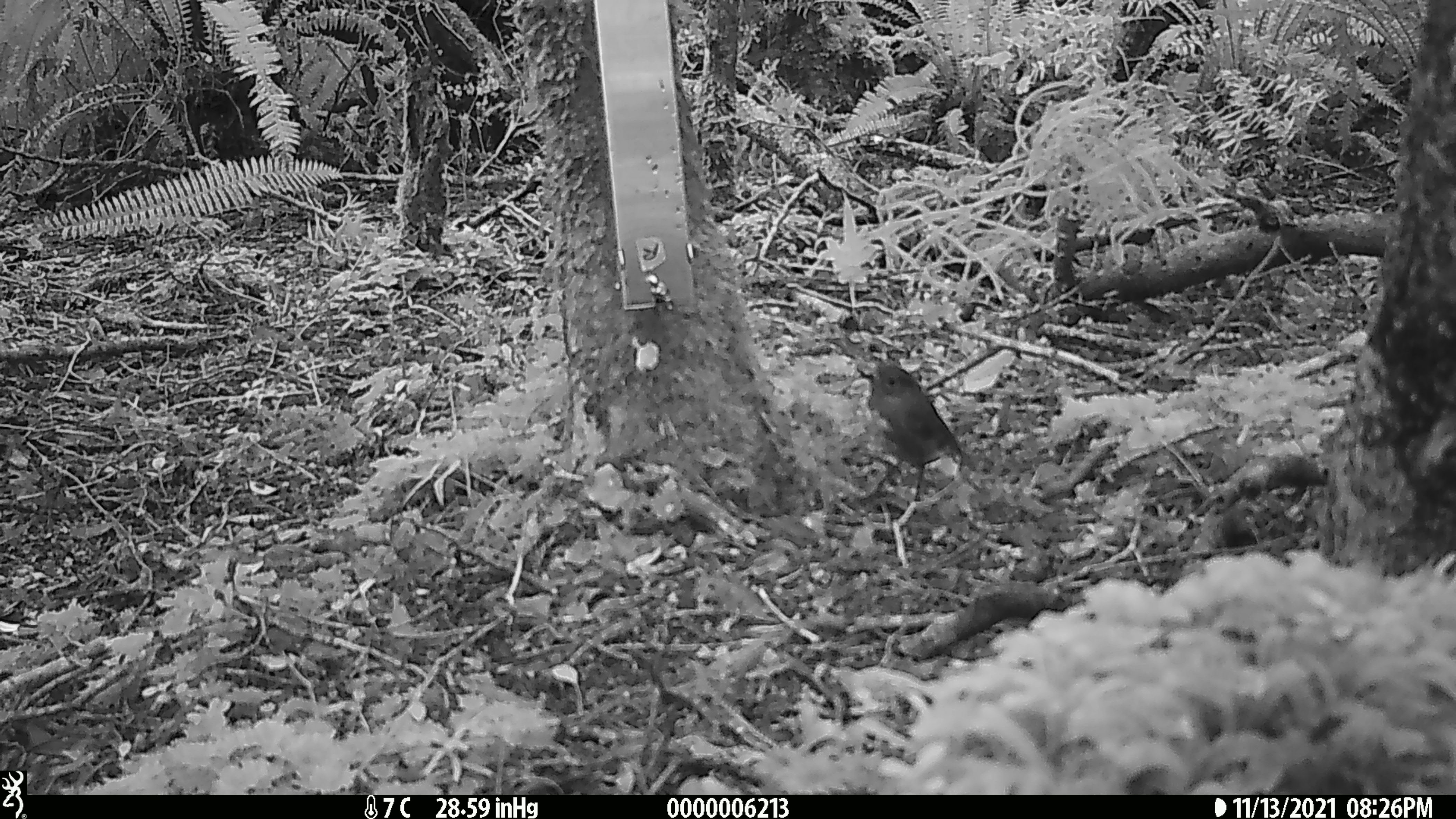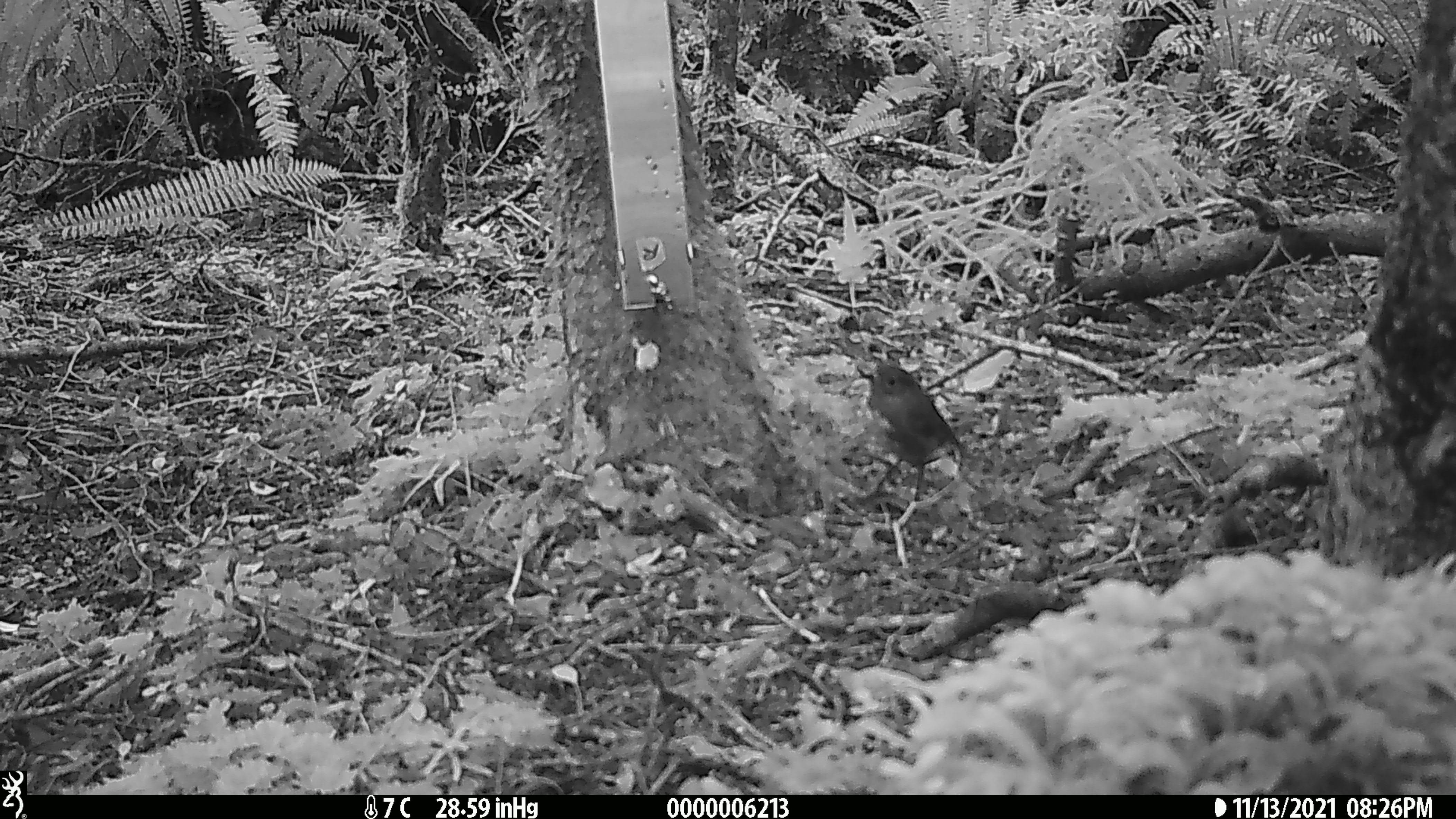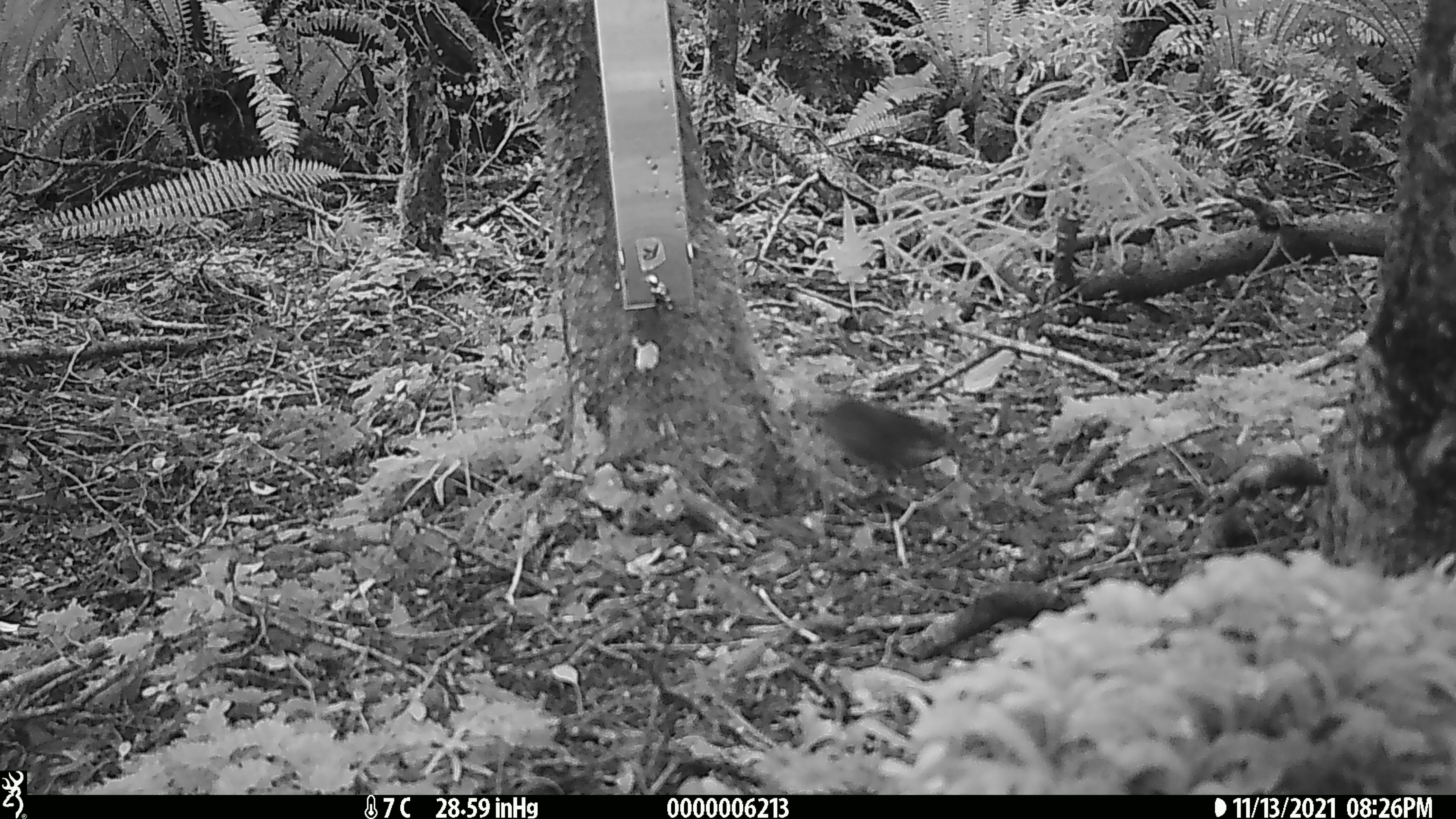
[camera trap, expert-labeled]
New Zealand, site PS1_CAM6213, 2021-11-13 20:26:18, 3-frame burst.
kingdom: Animalia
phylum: Chordata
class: Aves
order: Passeriformes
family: Petroicidae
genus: Petroica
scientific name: Petroica australis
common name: new zealand robin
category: robin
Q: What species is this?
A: Robin (new zealand robin) (Petroica australis).